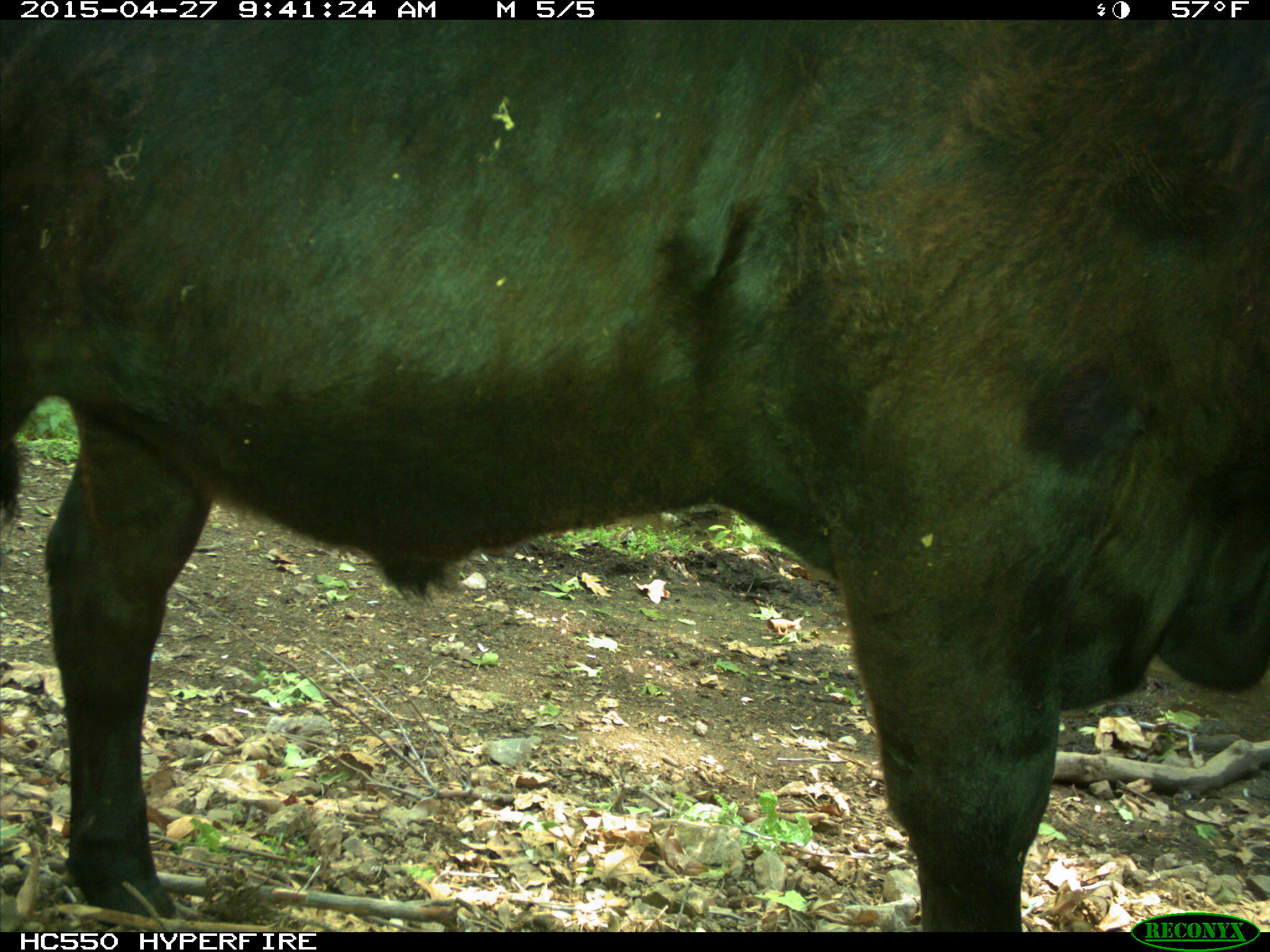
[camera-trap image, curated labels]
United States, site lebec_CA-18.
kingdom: Animalia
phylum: Chordata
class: Mammalia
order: Artiodactyla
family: Bovidae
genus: Bos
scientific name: Bos taurus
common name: domestic cow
Bos taurus (domestic cow).